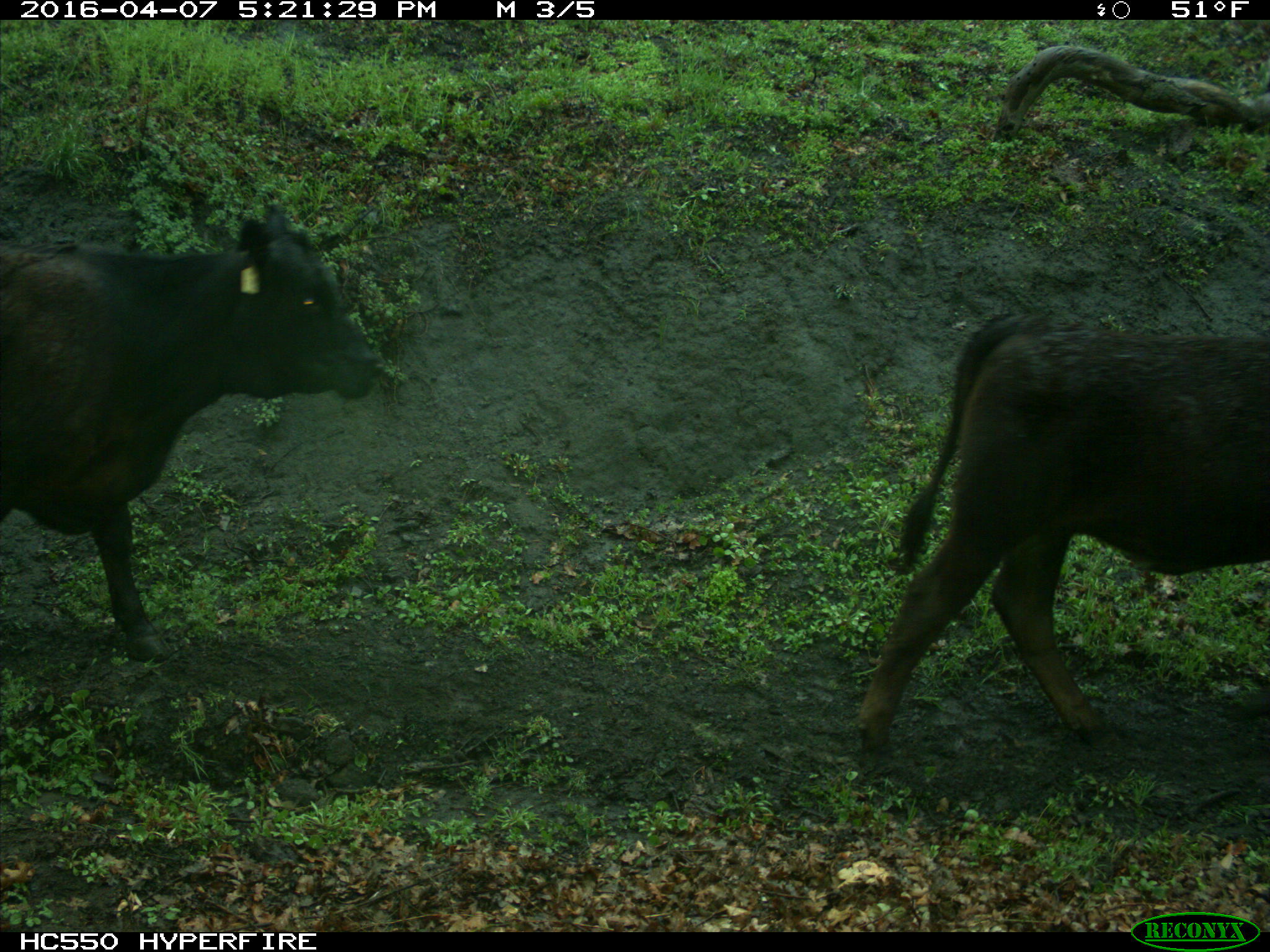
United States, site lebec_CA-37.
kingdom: Animalia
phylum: Chordata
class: Mammalia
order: Artiodactyla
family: Bovidae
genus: Bos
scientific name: Bos taurus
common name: domestic cow